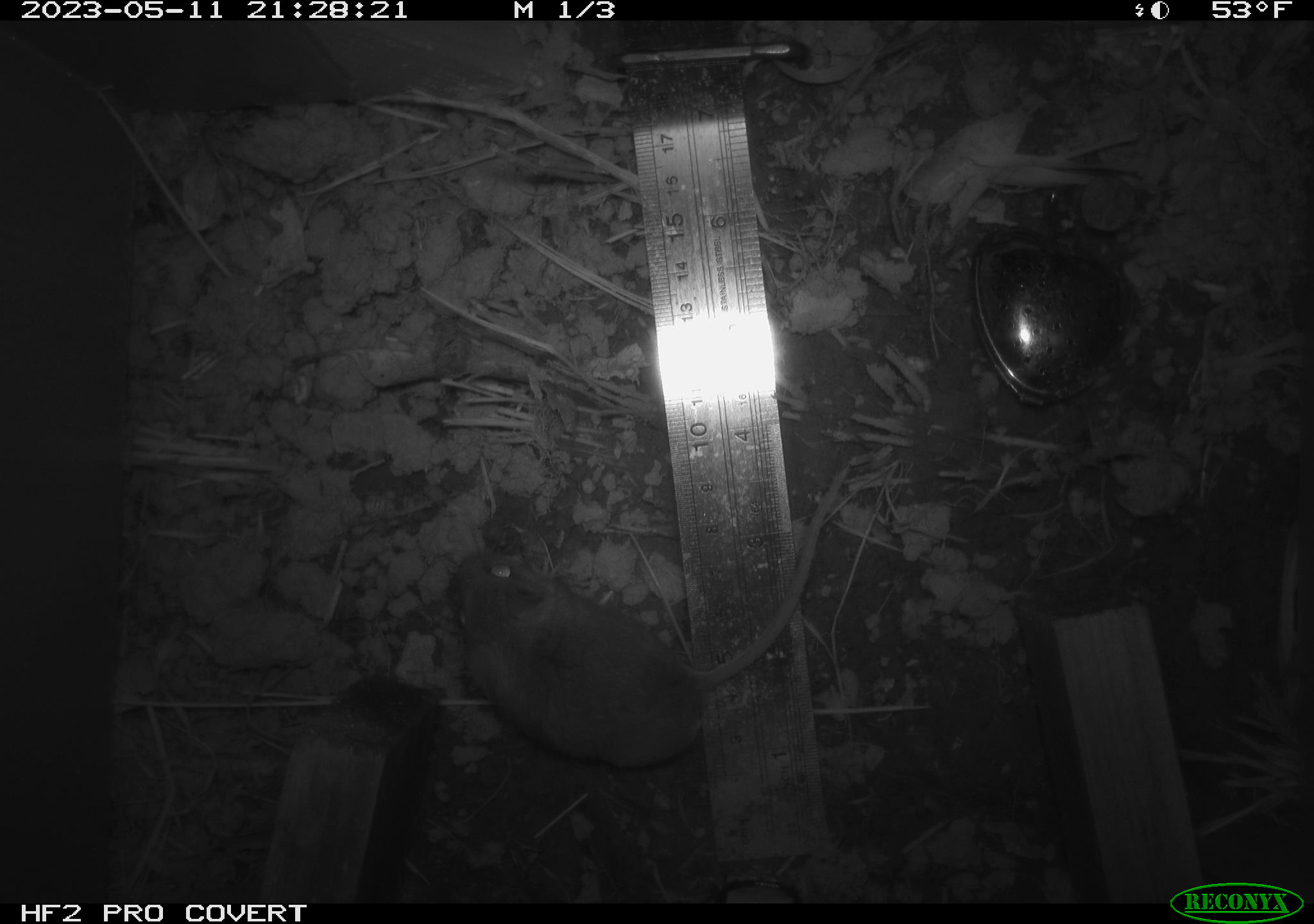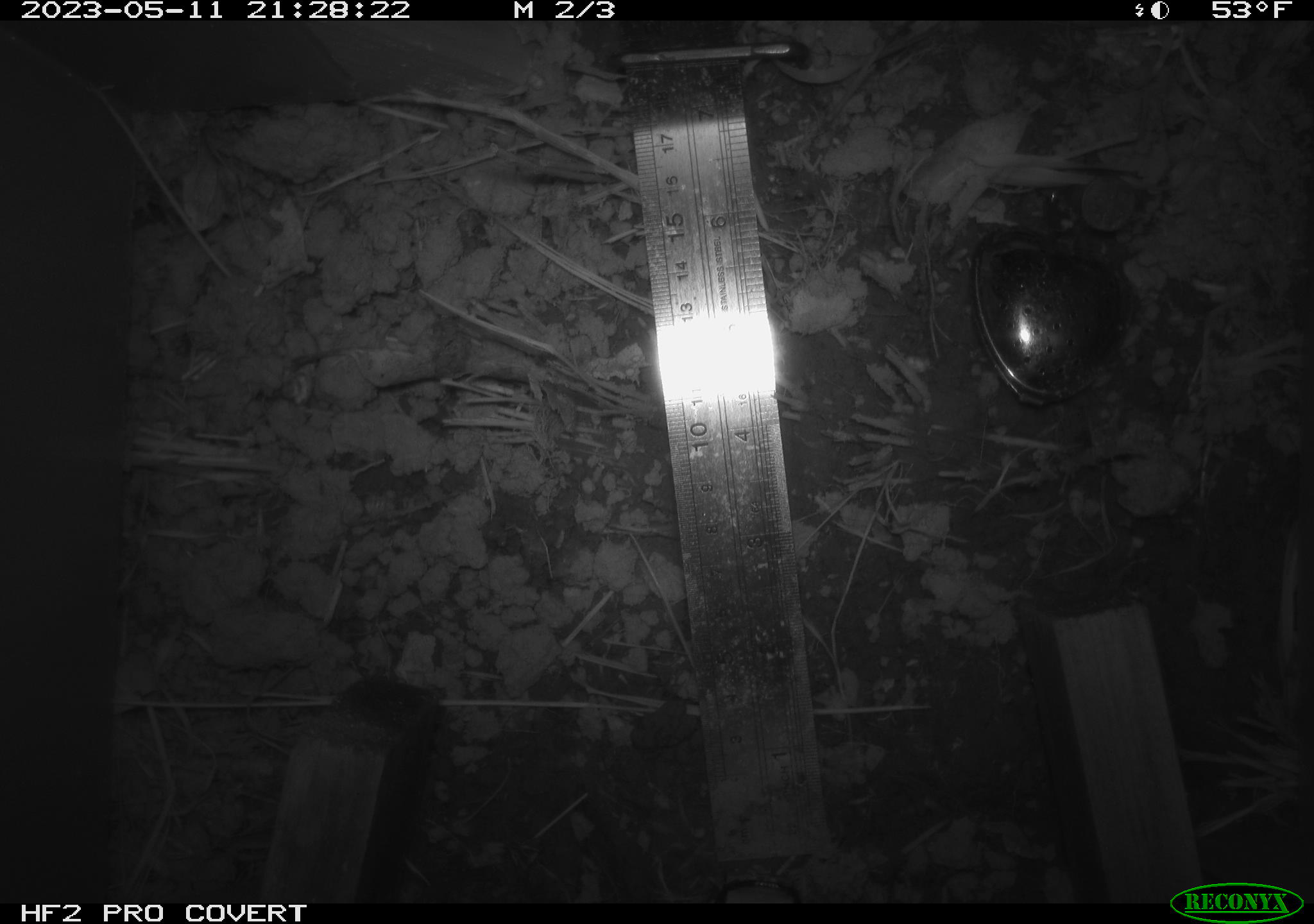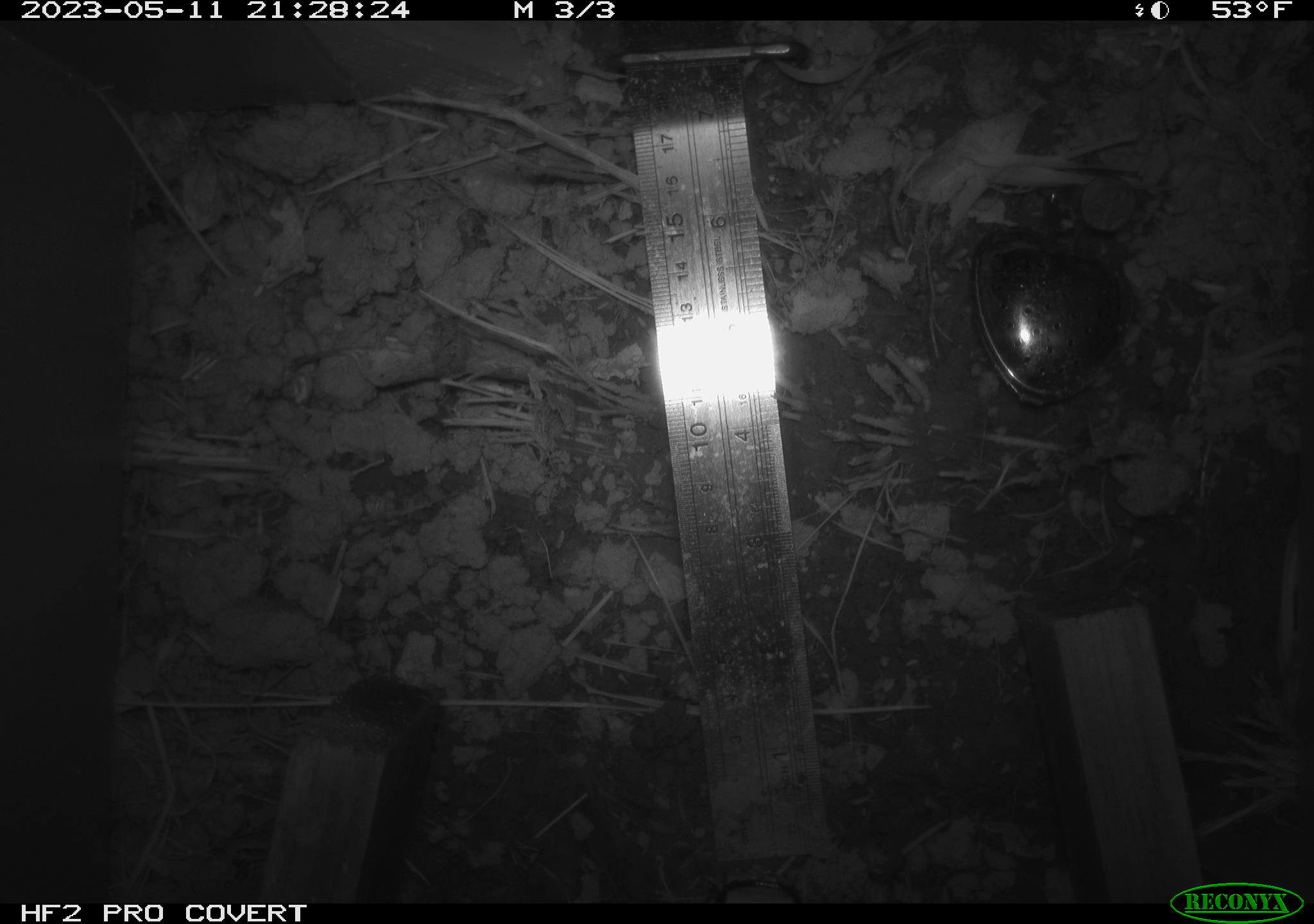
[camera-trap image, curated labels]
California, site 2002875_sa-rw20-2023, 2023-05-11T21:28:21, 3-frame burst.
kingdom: Animalia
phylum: Chordata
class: Mammalia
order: Rodentia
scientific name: Rodentia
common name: mouse species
Mouse species (Rodentia).